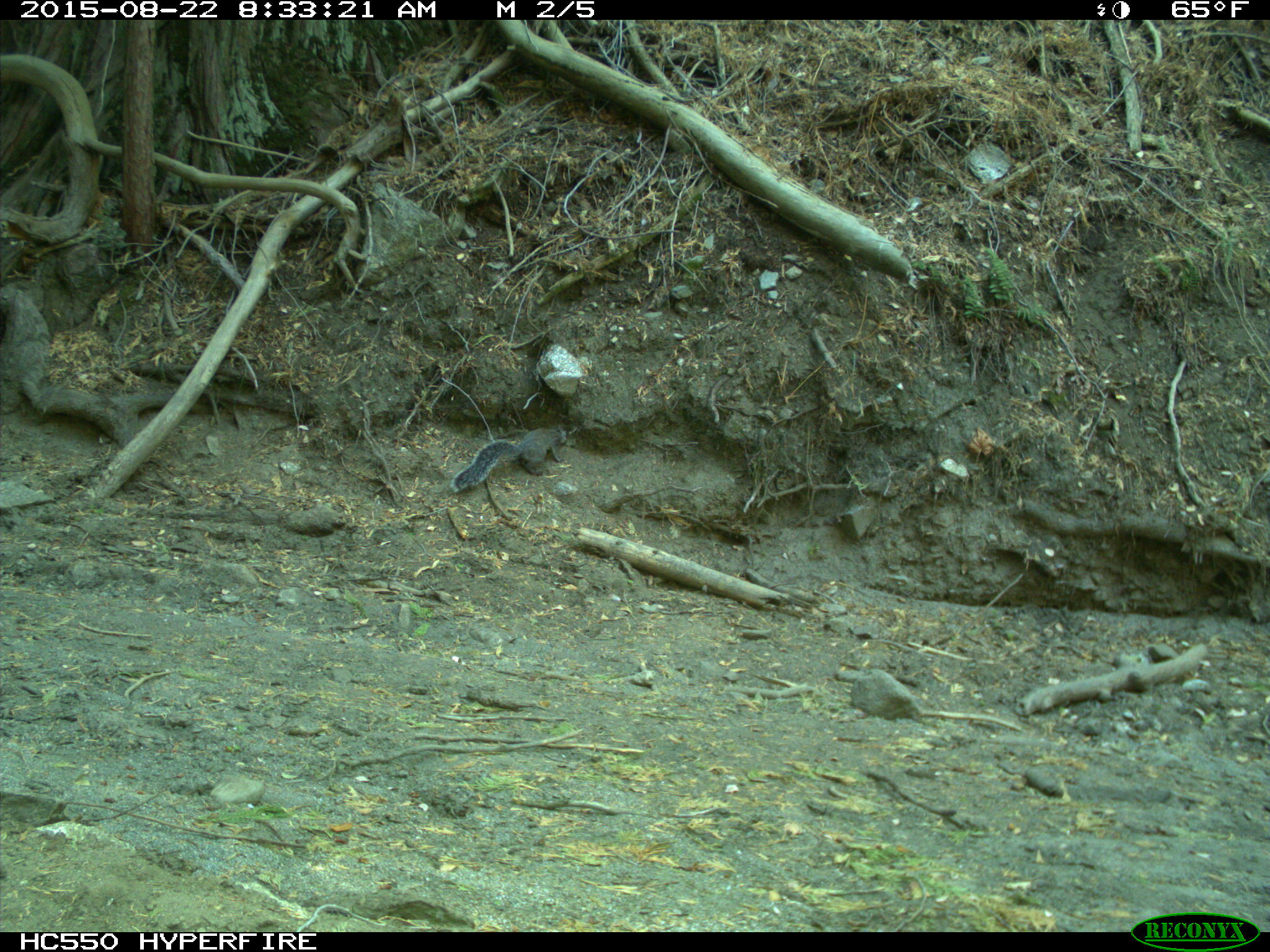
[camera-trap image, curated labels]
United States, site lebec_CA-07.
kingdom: Animalia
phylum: Chordata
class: Mammalia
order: Rodentia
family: Sciuridae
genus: Sciurus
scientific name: Sciurus carolinensis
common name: eastern gray squirrel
Sciurus carolinensis (eastern gray squirrel).